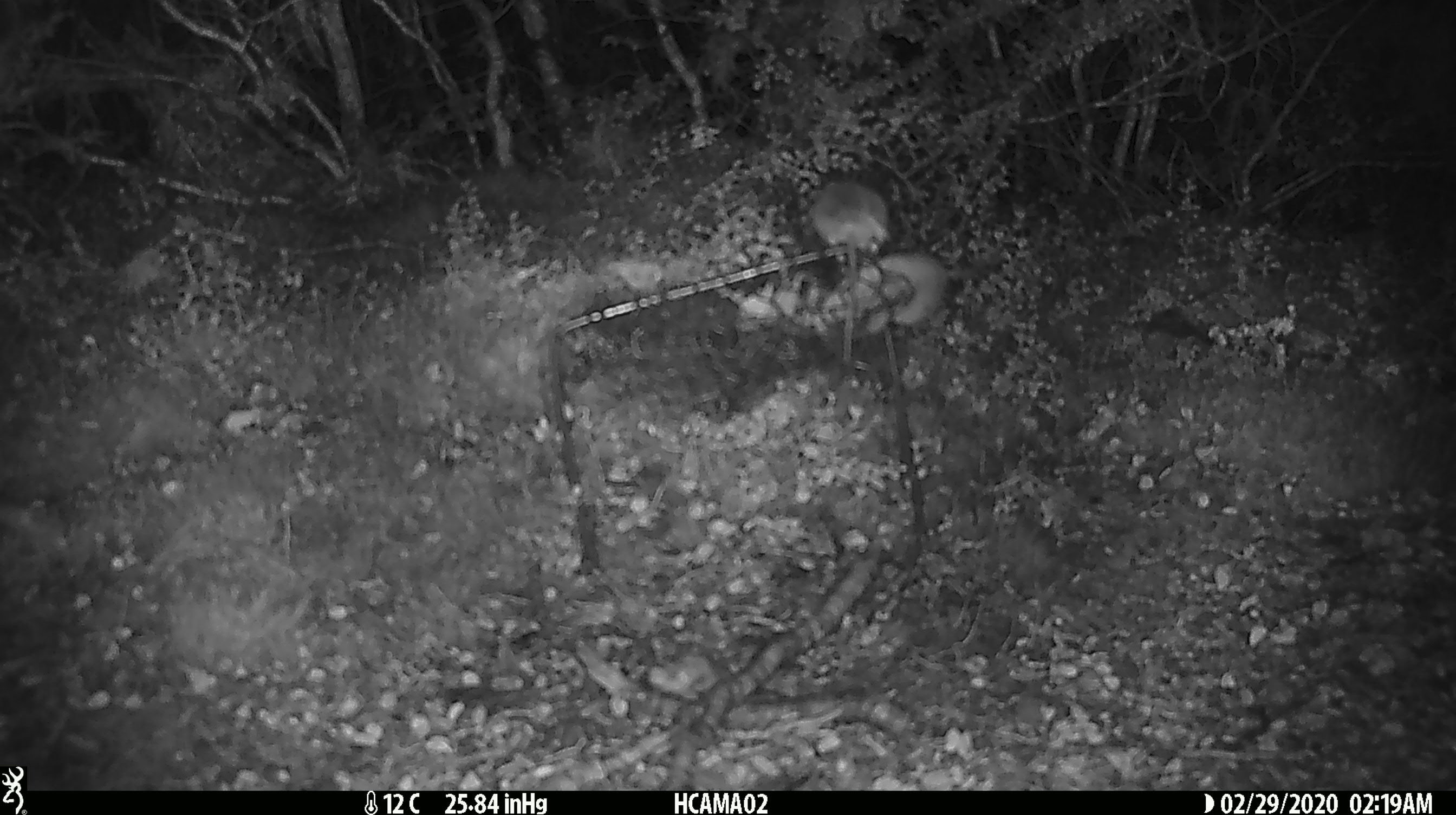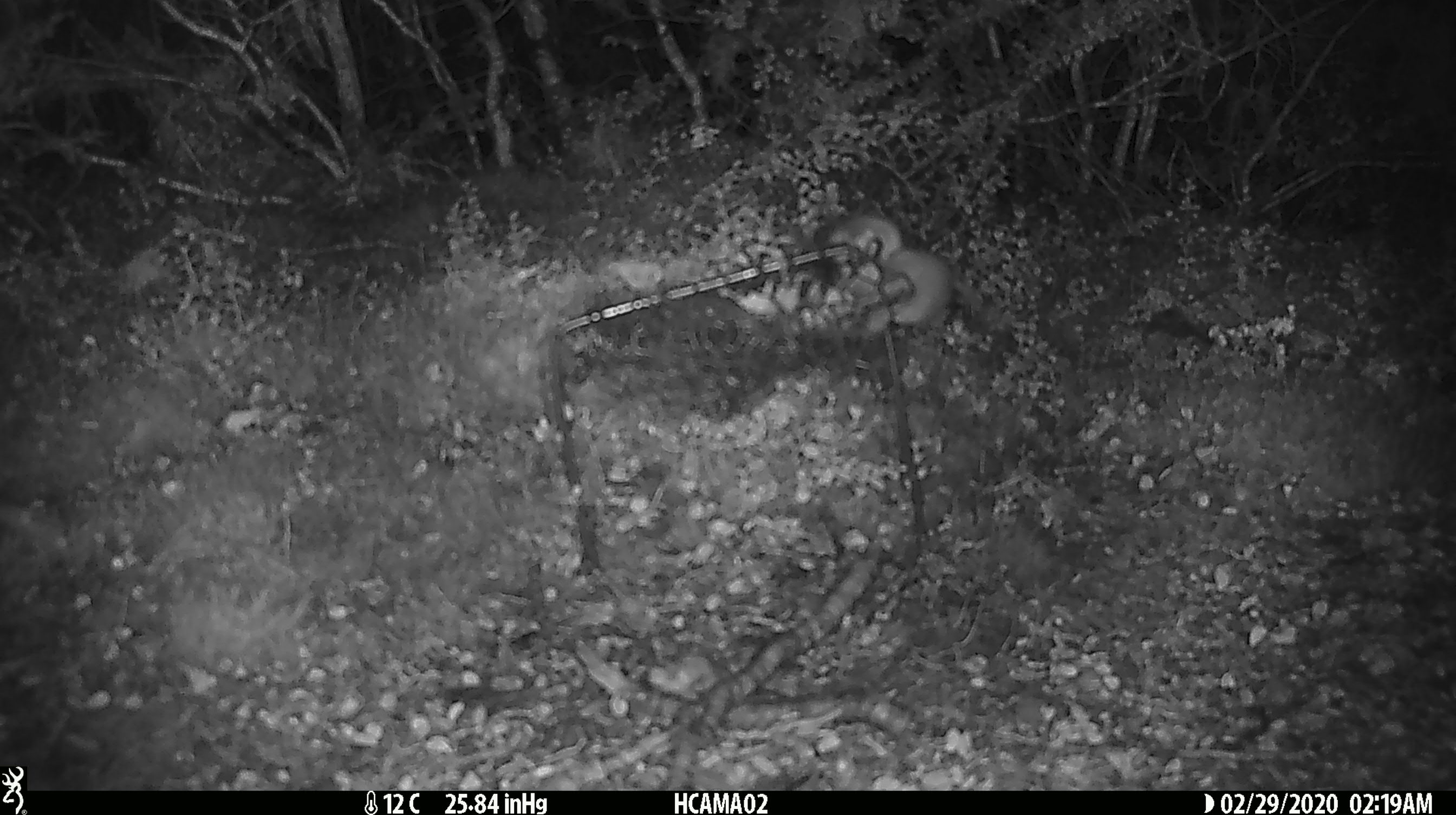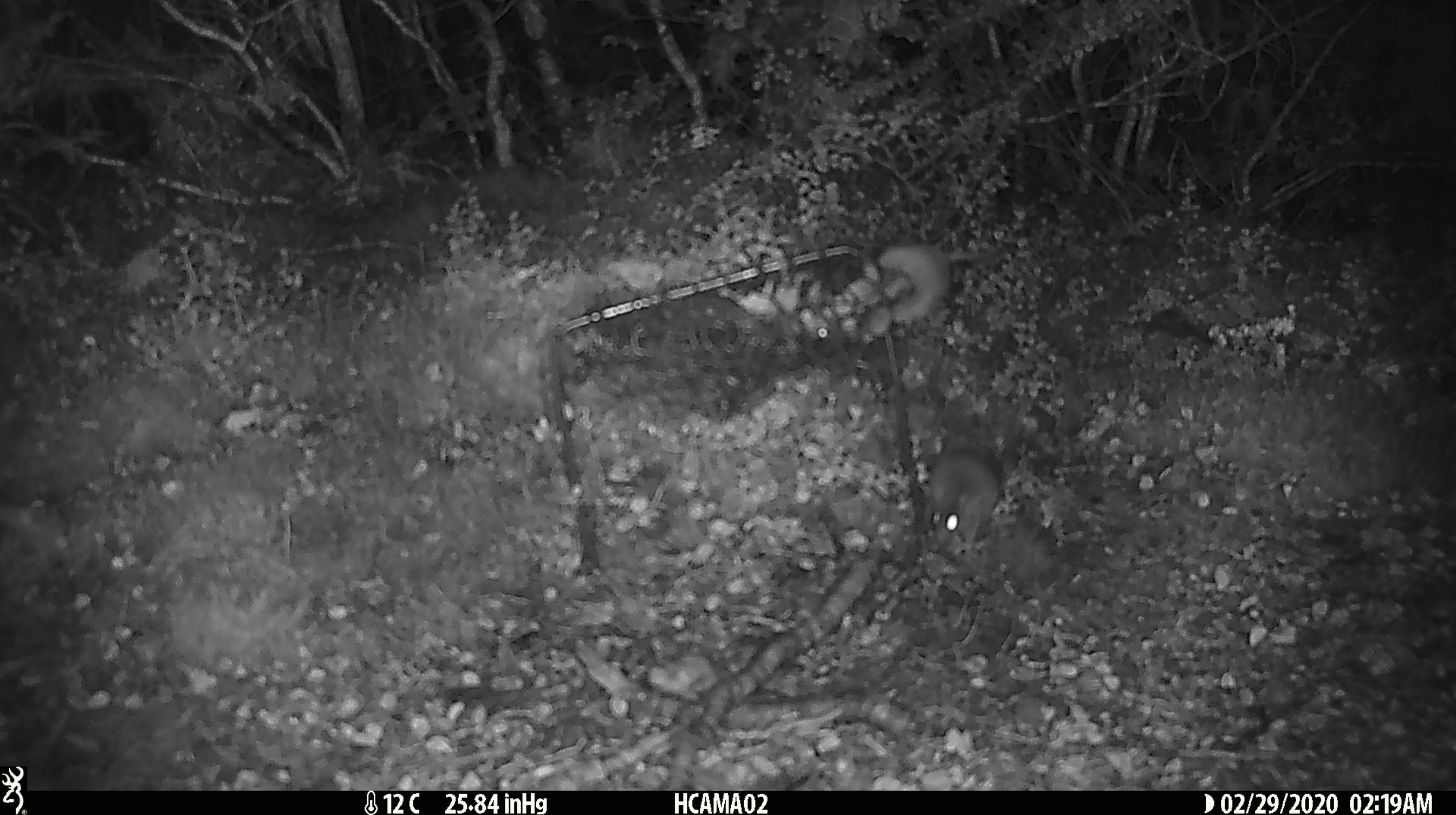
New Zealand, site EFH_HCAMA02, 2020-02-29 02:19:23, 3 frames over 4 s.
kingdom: Animalia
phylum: Chordata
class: Mammalia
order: Rodentia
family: Muridae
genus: Mus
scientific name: Mus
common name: mouse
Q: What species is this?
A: Mouse (Mus).